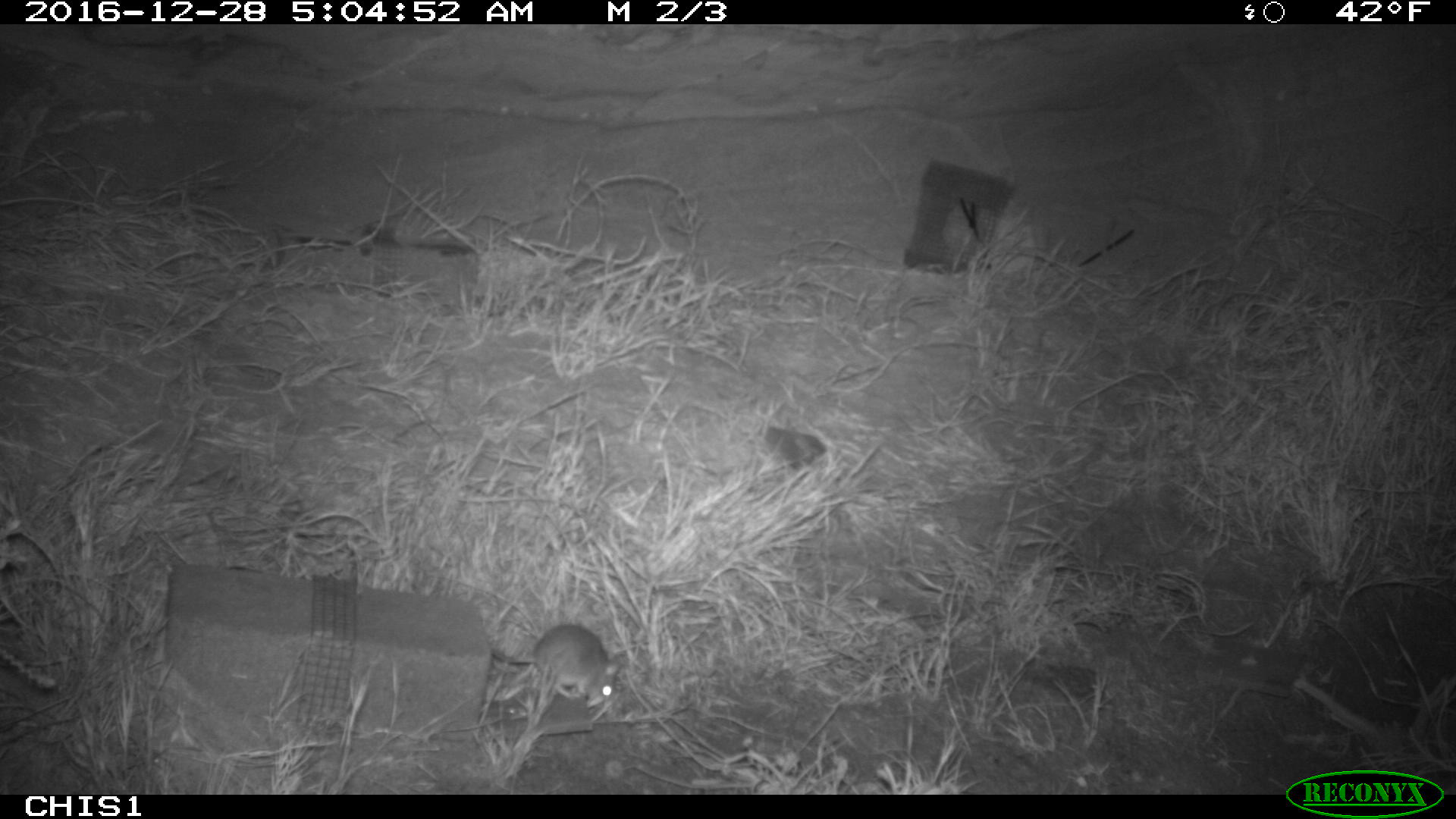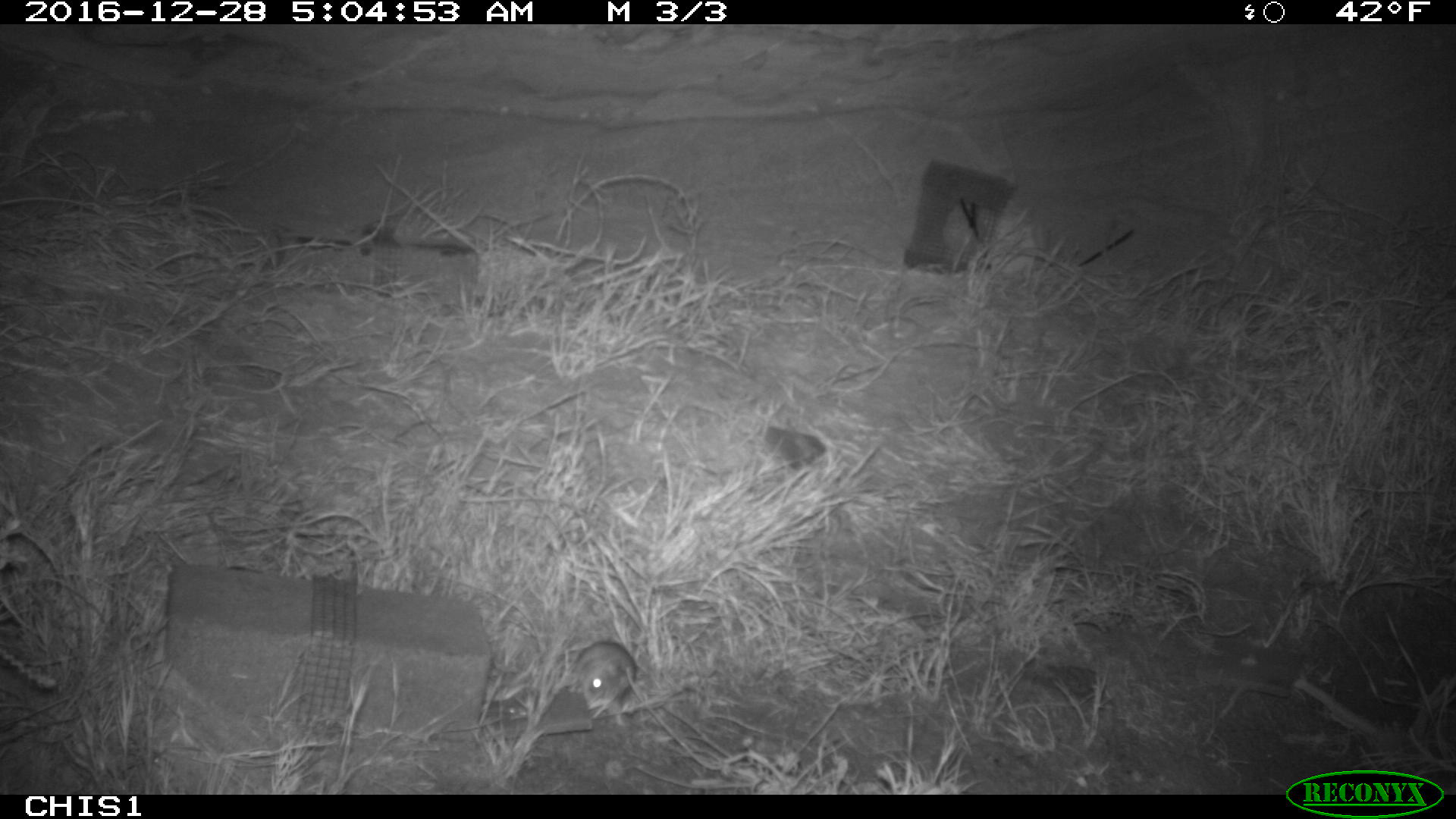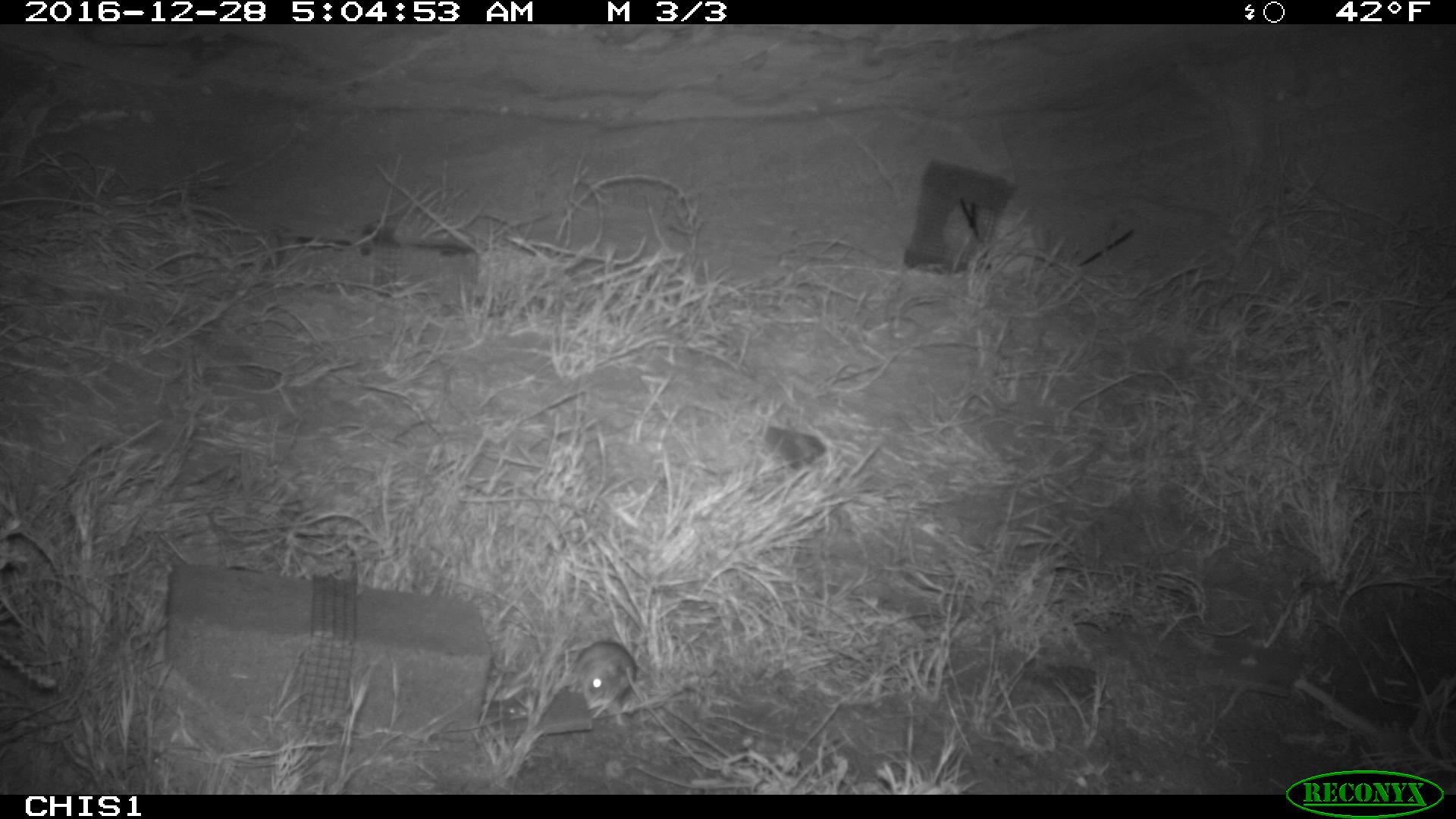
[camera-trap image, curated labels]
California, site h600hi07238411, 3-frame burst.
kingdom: Animalia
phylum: Chordata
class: Mammalia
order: Rodentia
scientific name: Rodentia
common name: rodent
Rodent (Rodentia).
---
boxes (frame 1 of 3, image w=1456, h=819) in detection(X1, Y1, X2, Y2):
rodent: detection(491, 623, 622, 702)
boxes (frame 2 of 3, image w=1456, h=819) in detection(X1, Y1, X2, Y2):
rodent: detection(573, 639, 636, 710)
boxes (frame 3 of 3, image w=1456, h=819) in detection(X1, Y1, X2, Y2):
rodent: detection(565, 641, 636, 726)